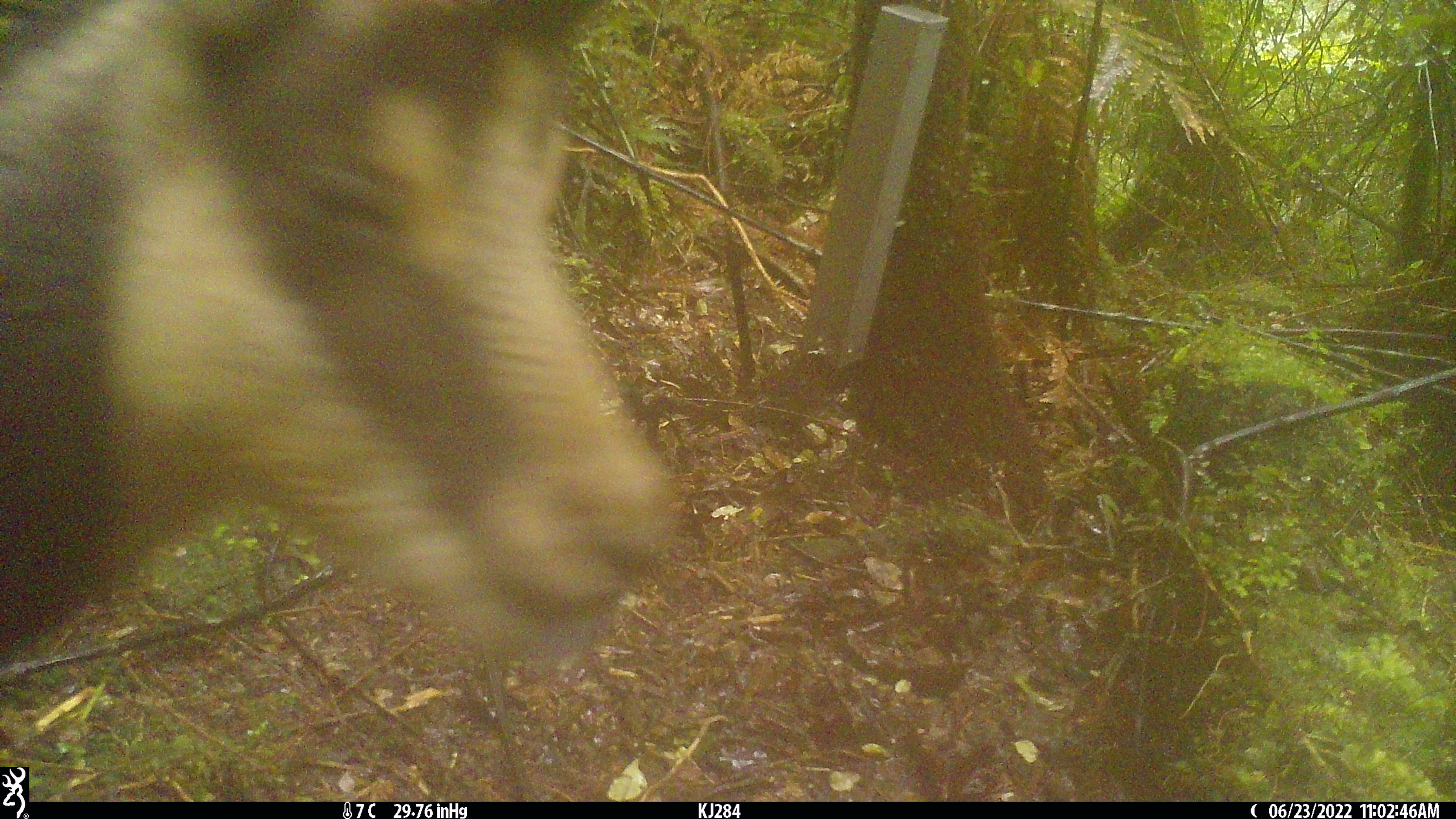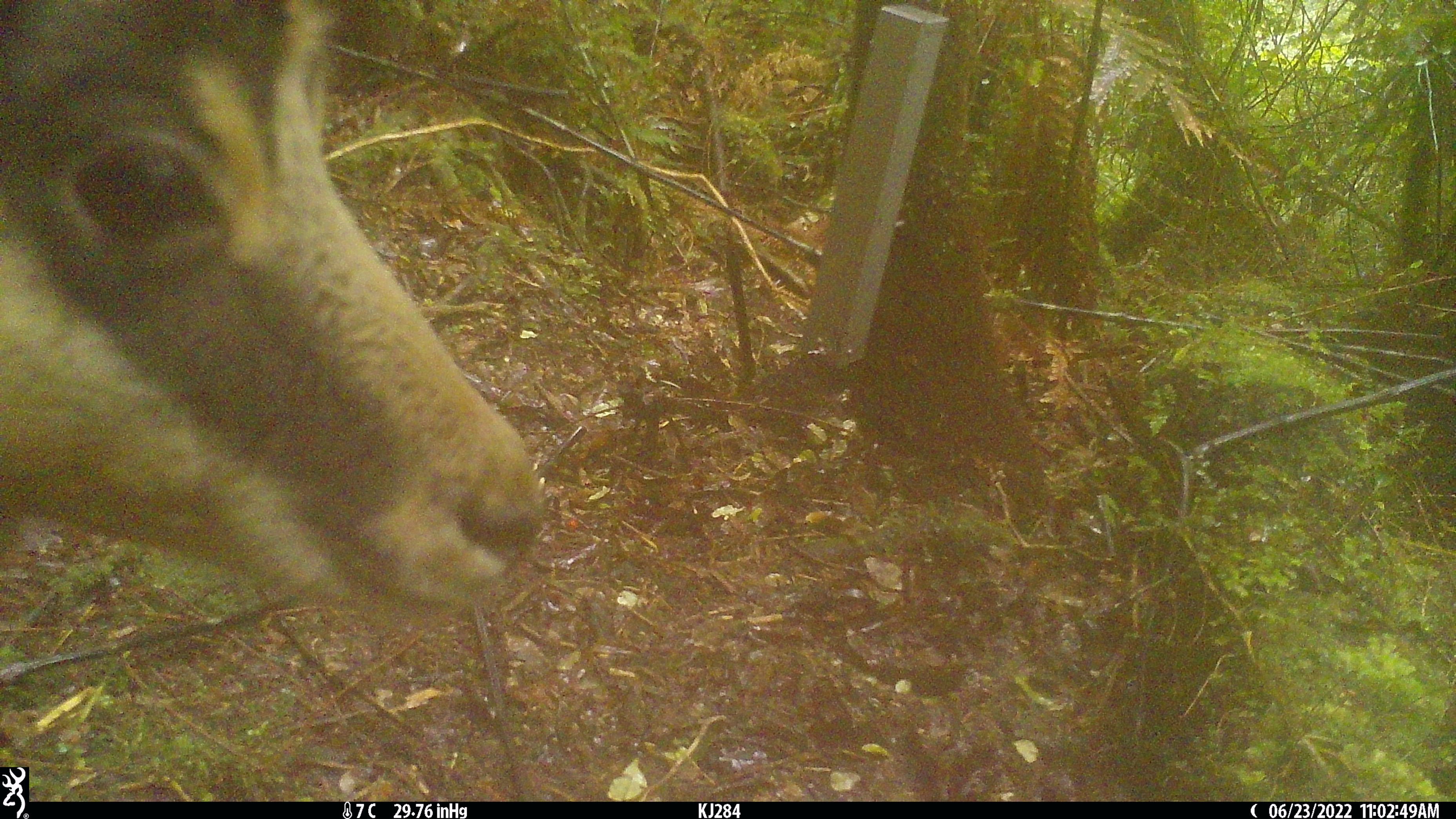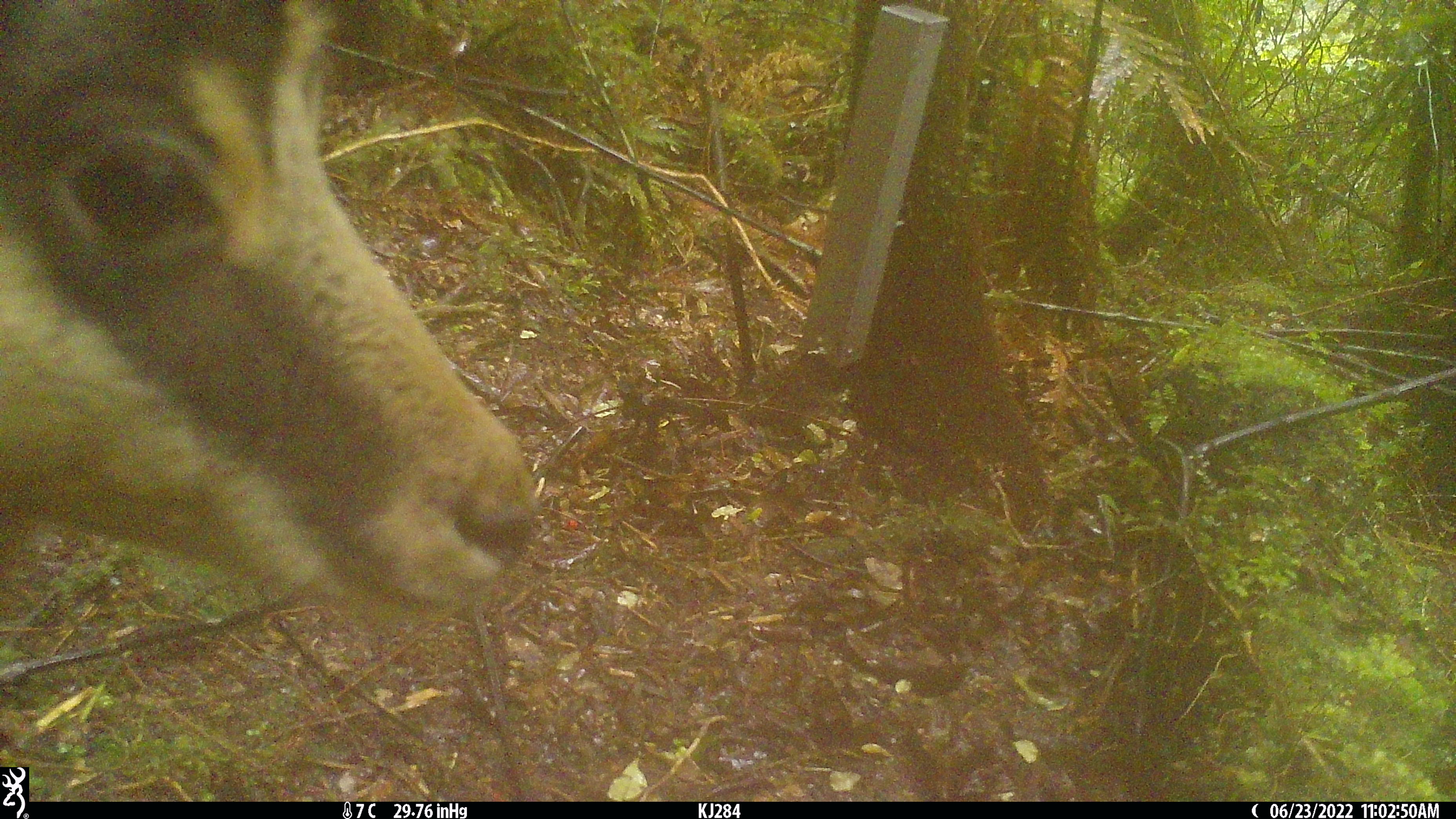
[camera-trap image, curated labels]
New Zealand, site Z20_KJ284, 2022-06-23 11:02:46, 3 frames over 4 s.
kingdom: Animalia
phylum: Chordata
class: Mammalia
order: Artiodactyla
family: Bovidae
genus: Rupicapra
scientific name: Rupicapra rupicapra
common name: alpine chamois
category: chamois